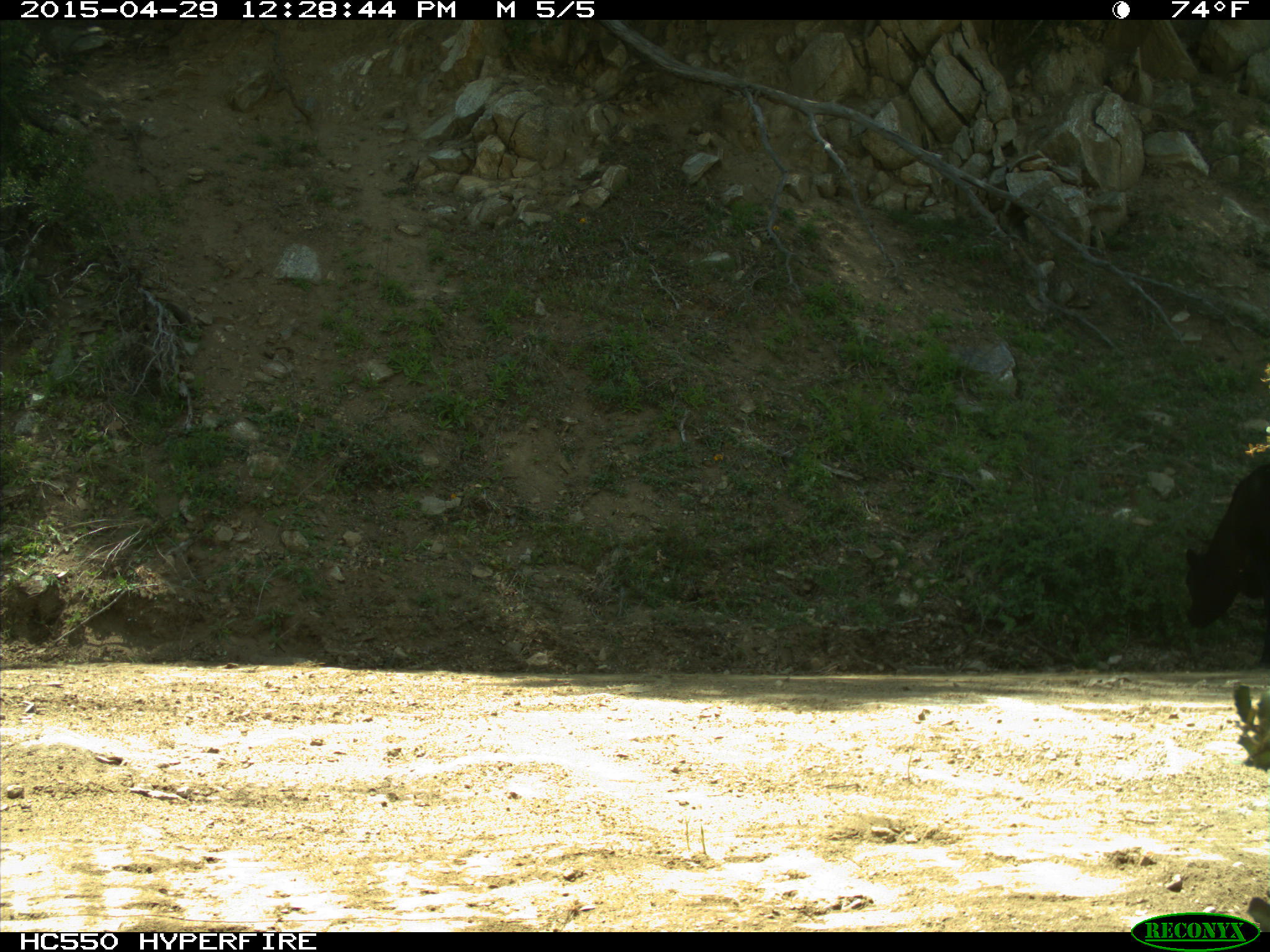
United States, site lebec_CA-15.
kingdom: Animalia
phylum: Chordata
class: Mammalia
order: Artiodactyla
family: Bovidae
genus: Bos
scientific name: Bos taurus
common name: domestic cow